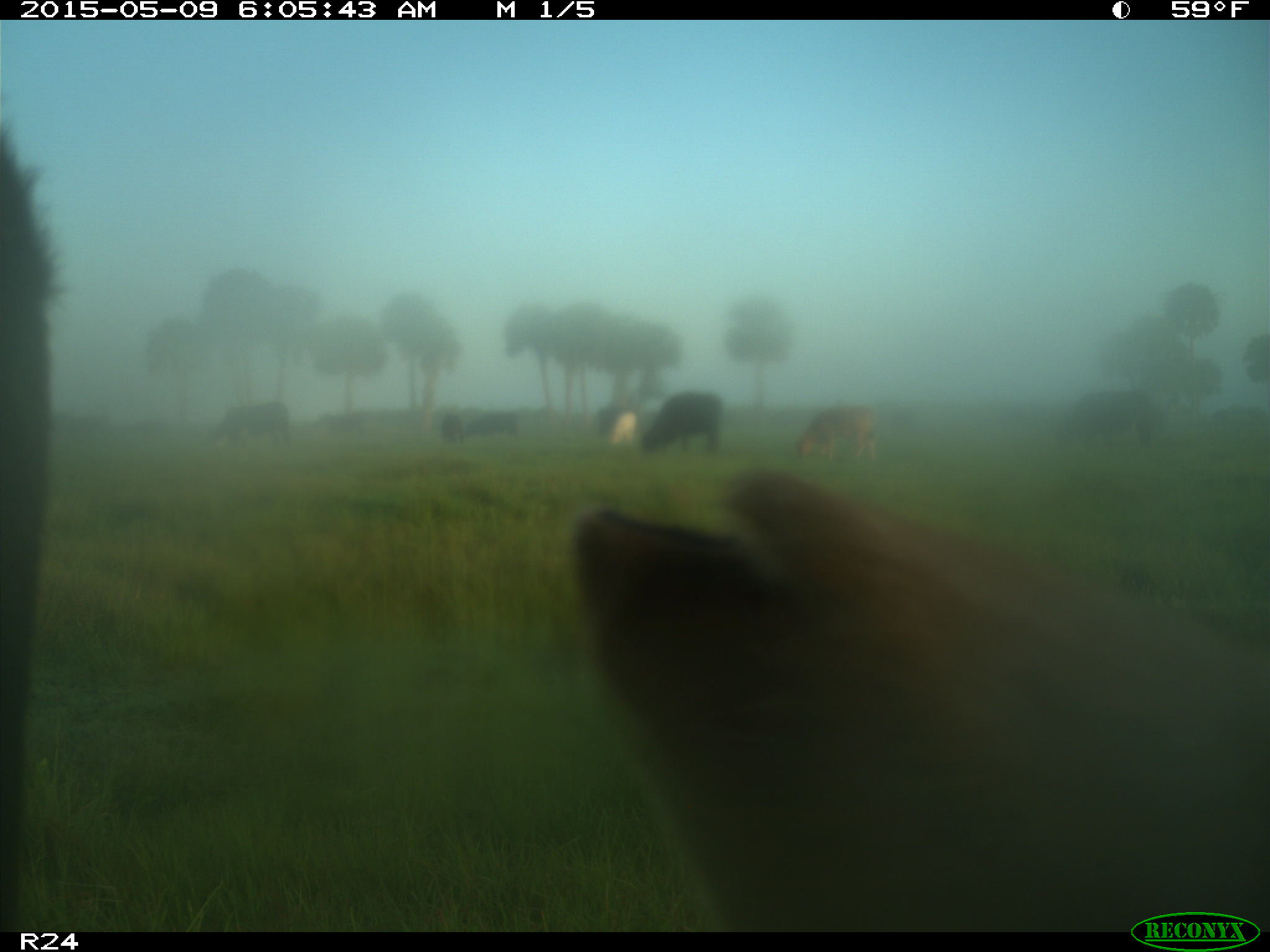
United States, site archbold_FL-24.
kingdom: Animalia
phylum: Chordata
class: Mammalia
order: Artiodactyla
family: Bovidae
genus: Bos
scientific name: Bos taurus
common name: domestic cow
Bos taurus (domestic cow).